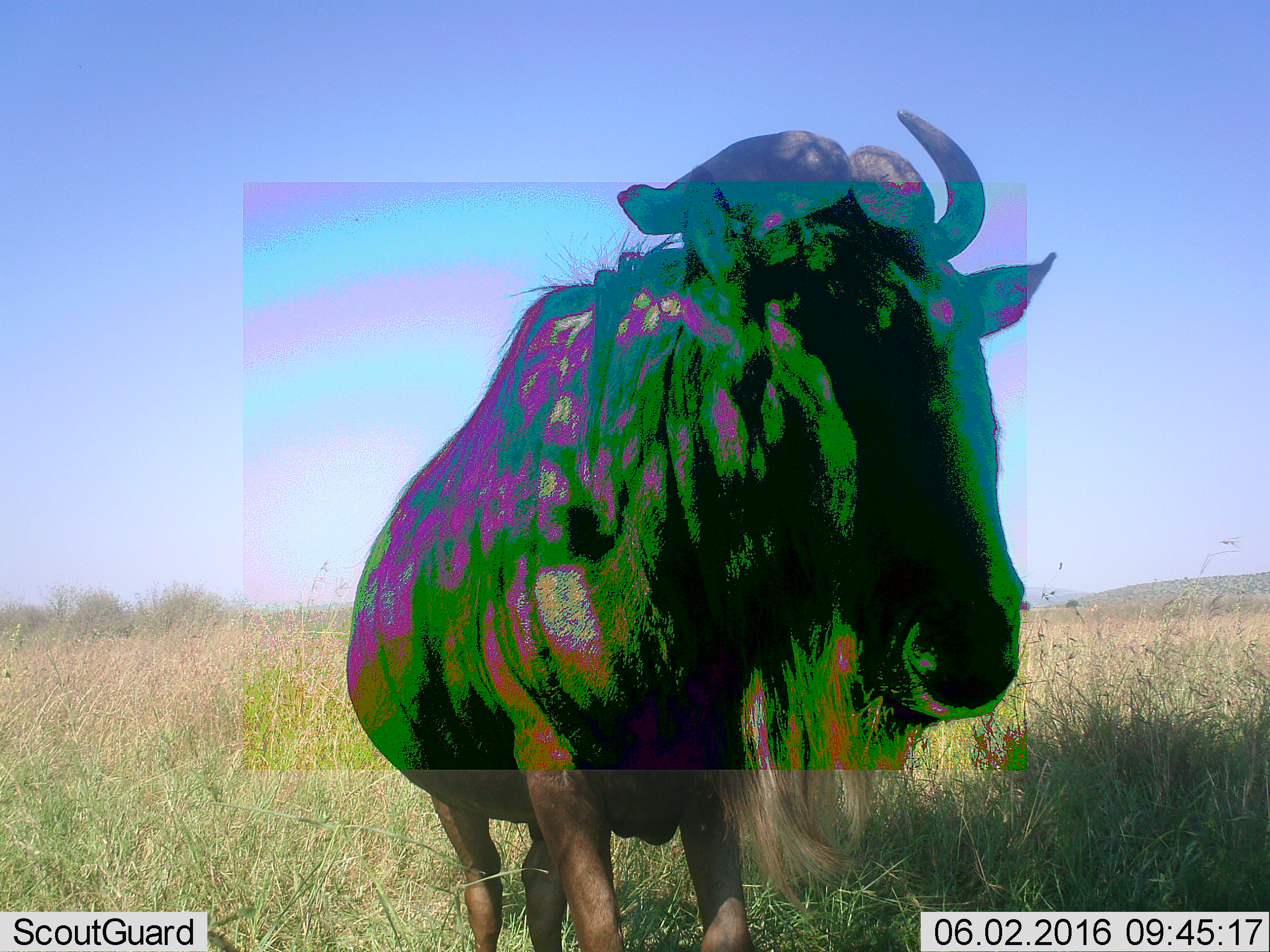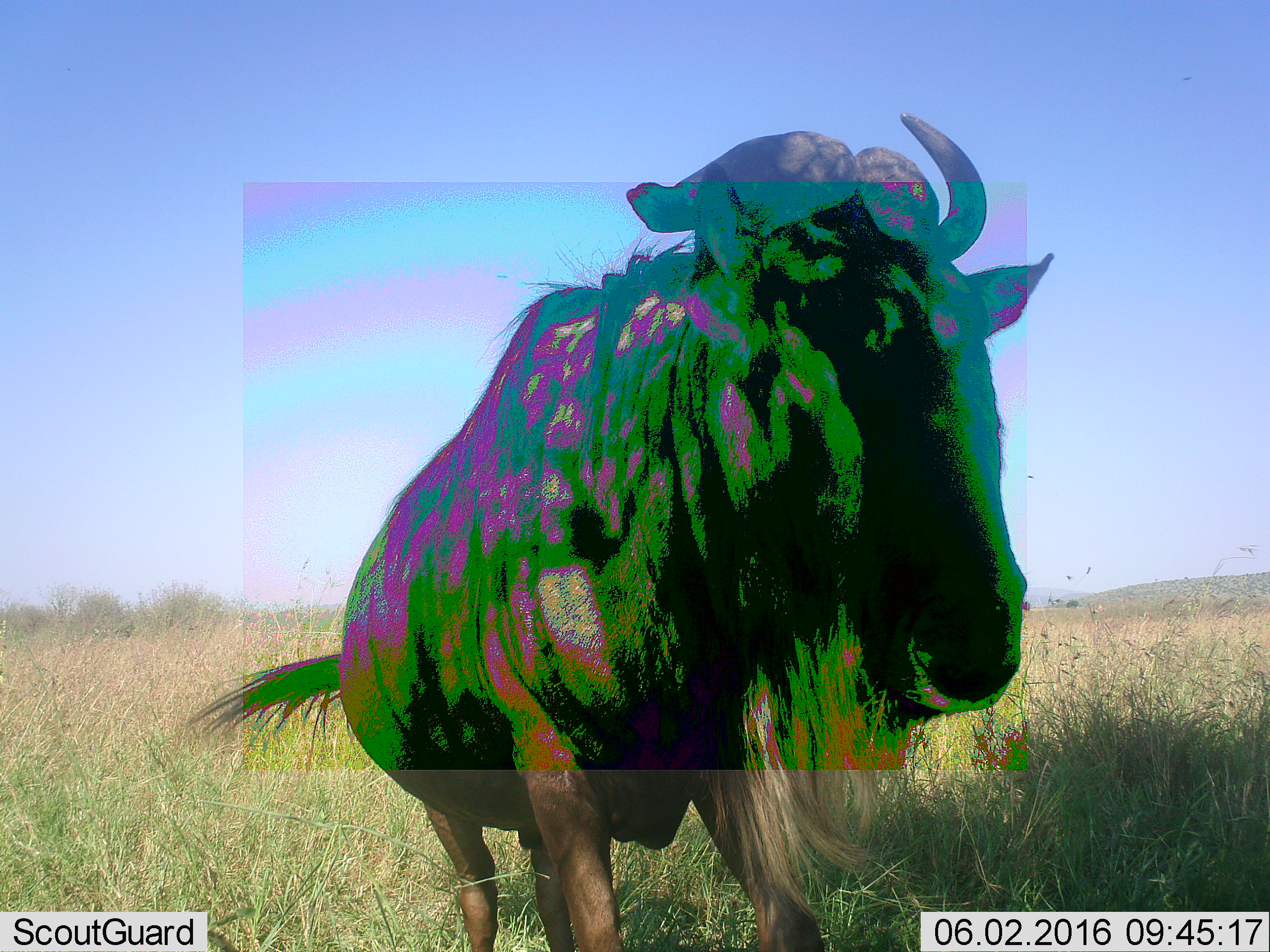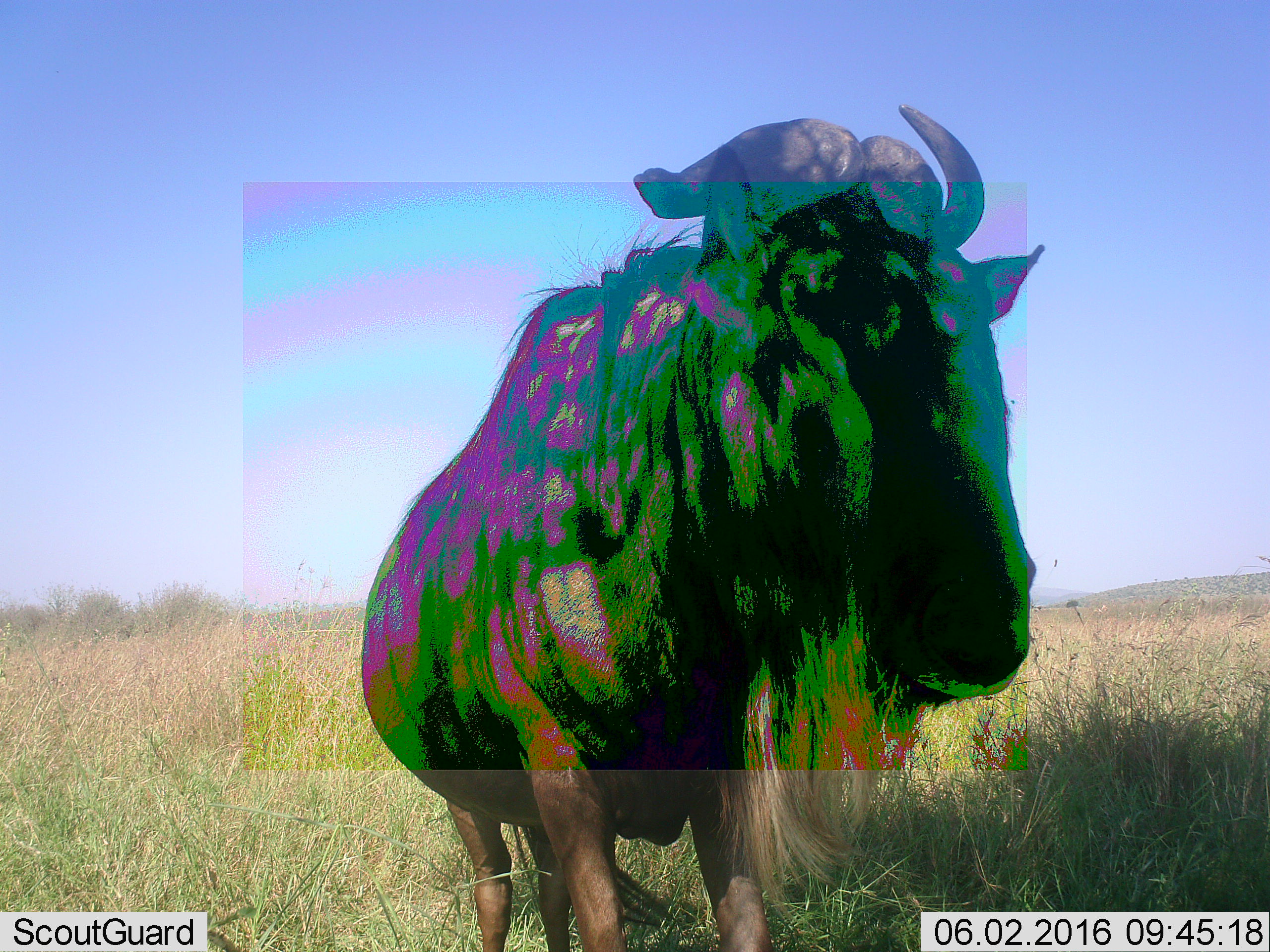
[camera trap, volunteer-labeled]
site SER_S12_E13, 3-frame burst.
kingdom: Animalia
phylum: Chordata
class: Mammalia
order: Artiodactyla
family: Bovidae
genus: Connochaetes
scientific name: Connochaetes taurinus taurinus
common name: blue wildebeest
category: wildebeestblue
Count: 1.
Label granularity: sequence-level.